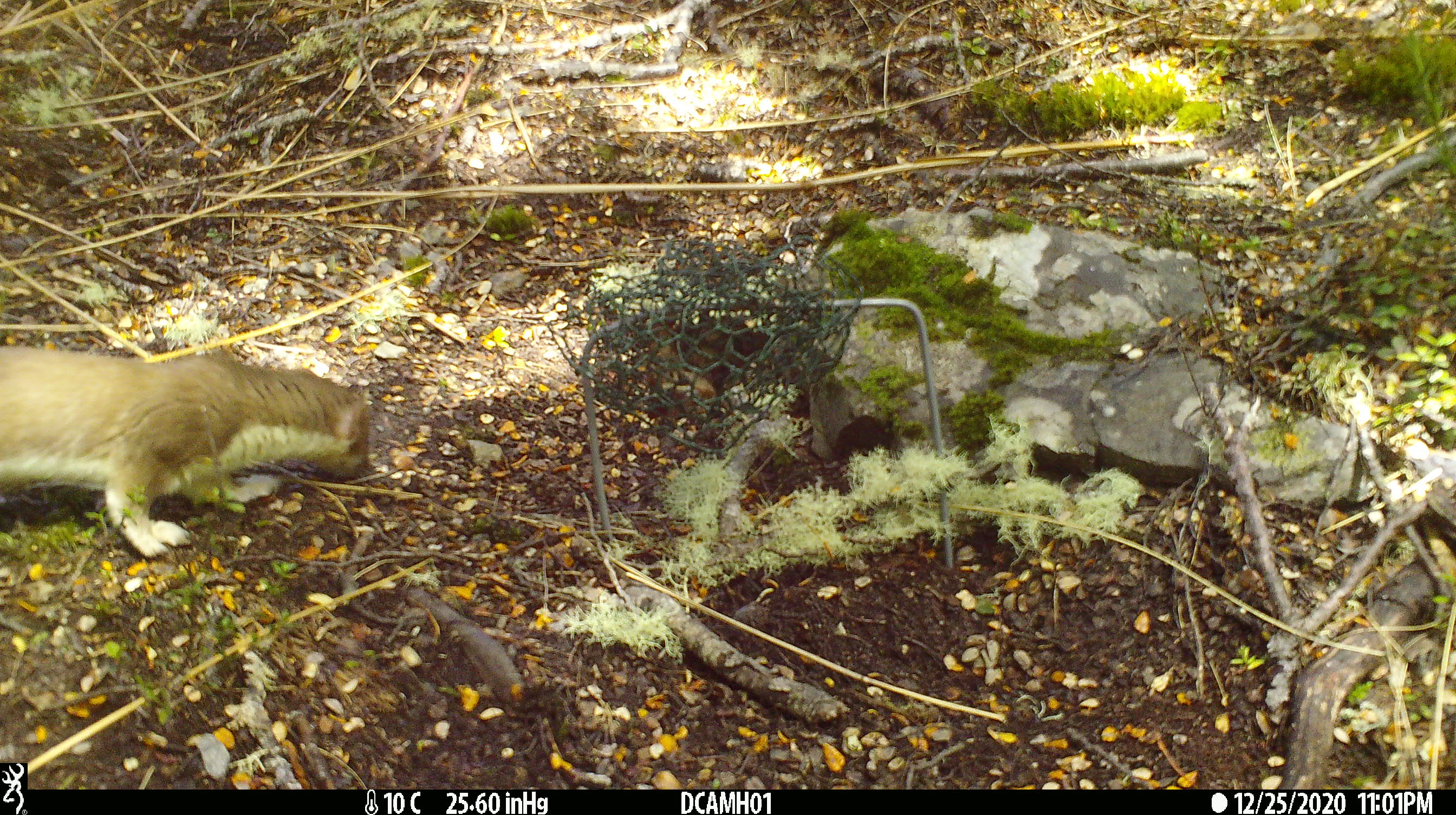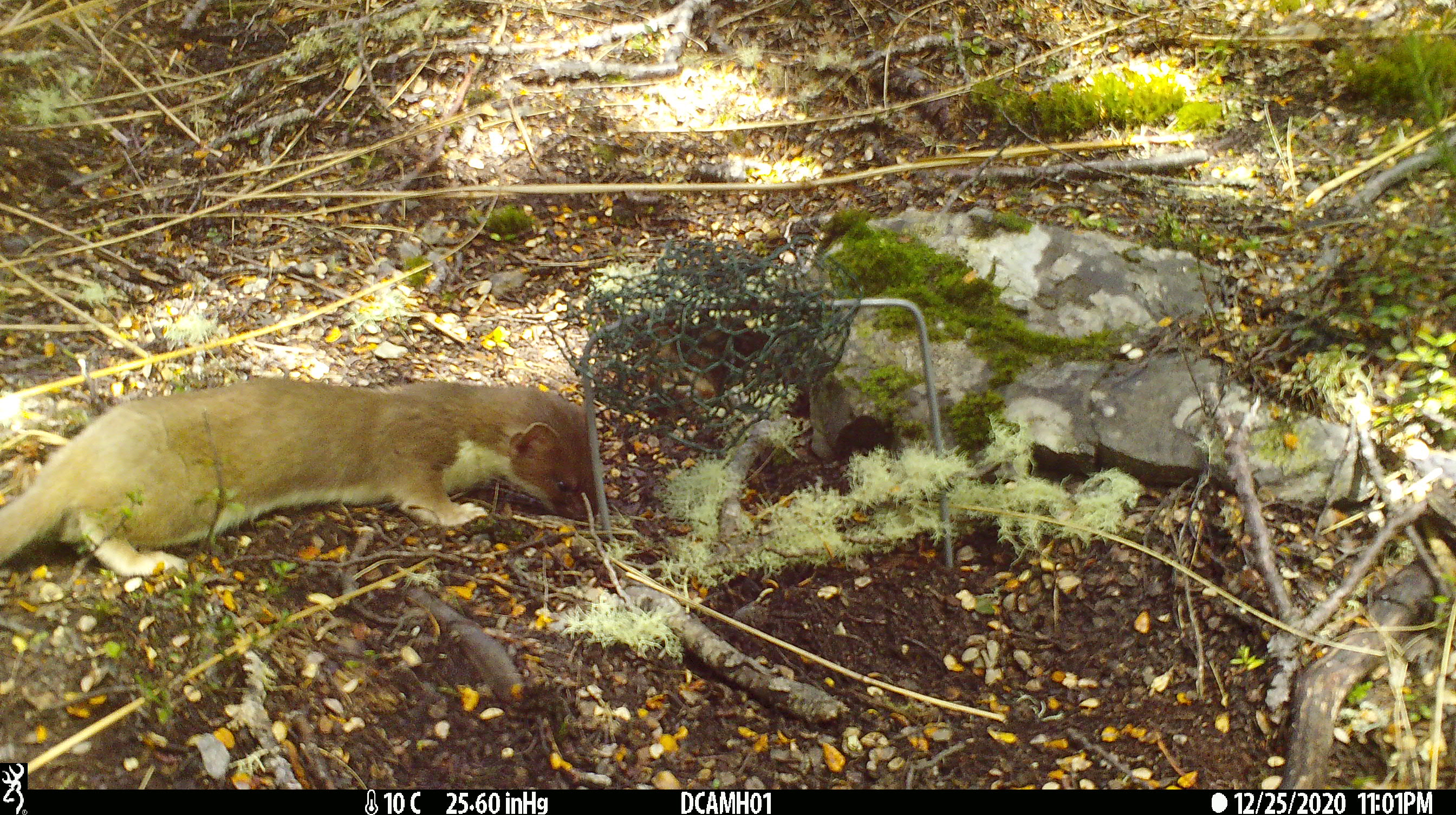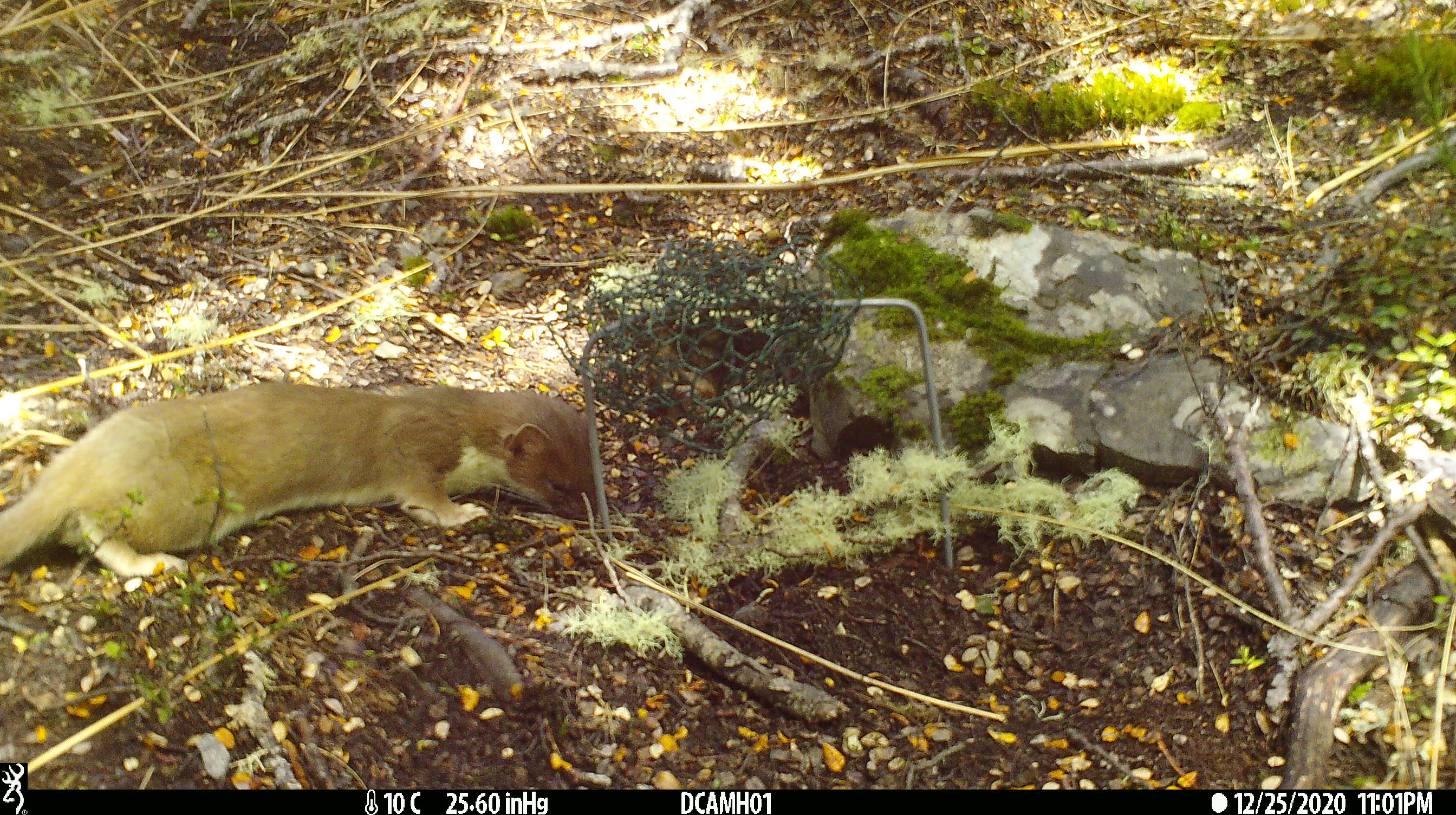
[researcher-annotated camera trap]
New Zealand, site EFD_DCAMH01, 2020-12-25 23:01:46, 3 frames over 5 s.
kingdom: Animalia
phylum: Chordata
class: Mammalia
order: Carnivora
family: Mustelidae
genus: Mustela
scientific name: Mustela erminea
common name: stoat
Stoat (Mustela erminea).